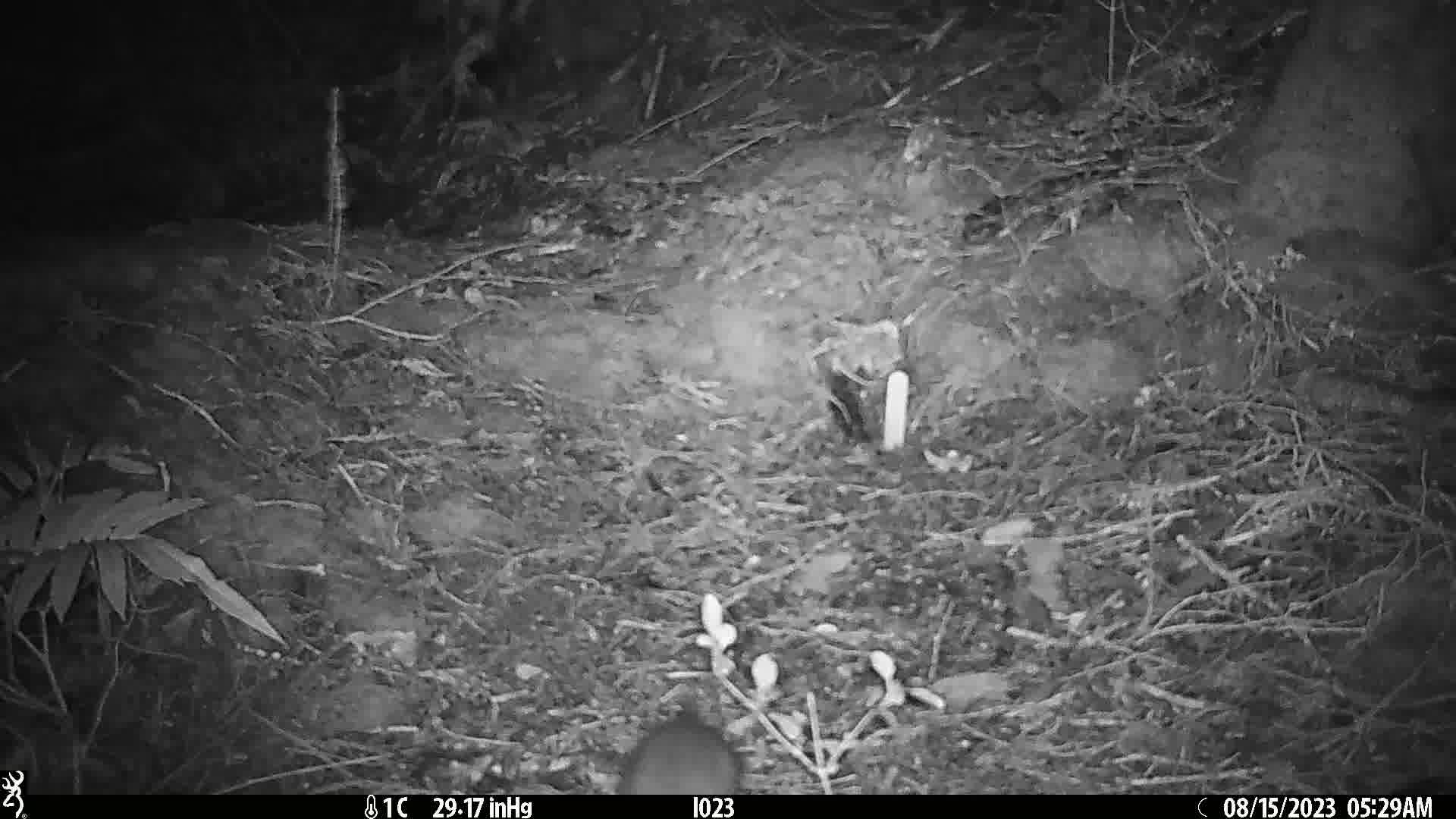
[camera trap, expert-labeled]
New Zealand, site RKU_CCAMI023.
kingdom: Animalia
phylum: Chordata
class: Mammalia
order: Rodentia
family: Muridae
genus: Rattus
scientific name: Rattus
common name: rat